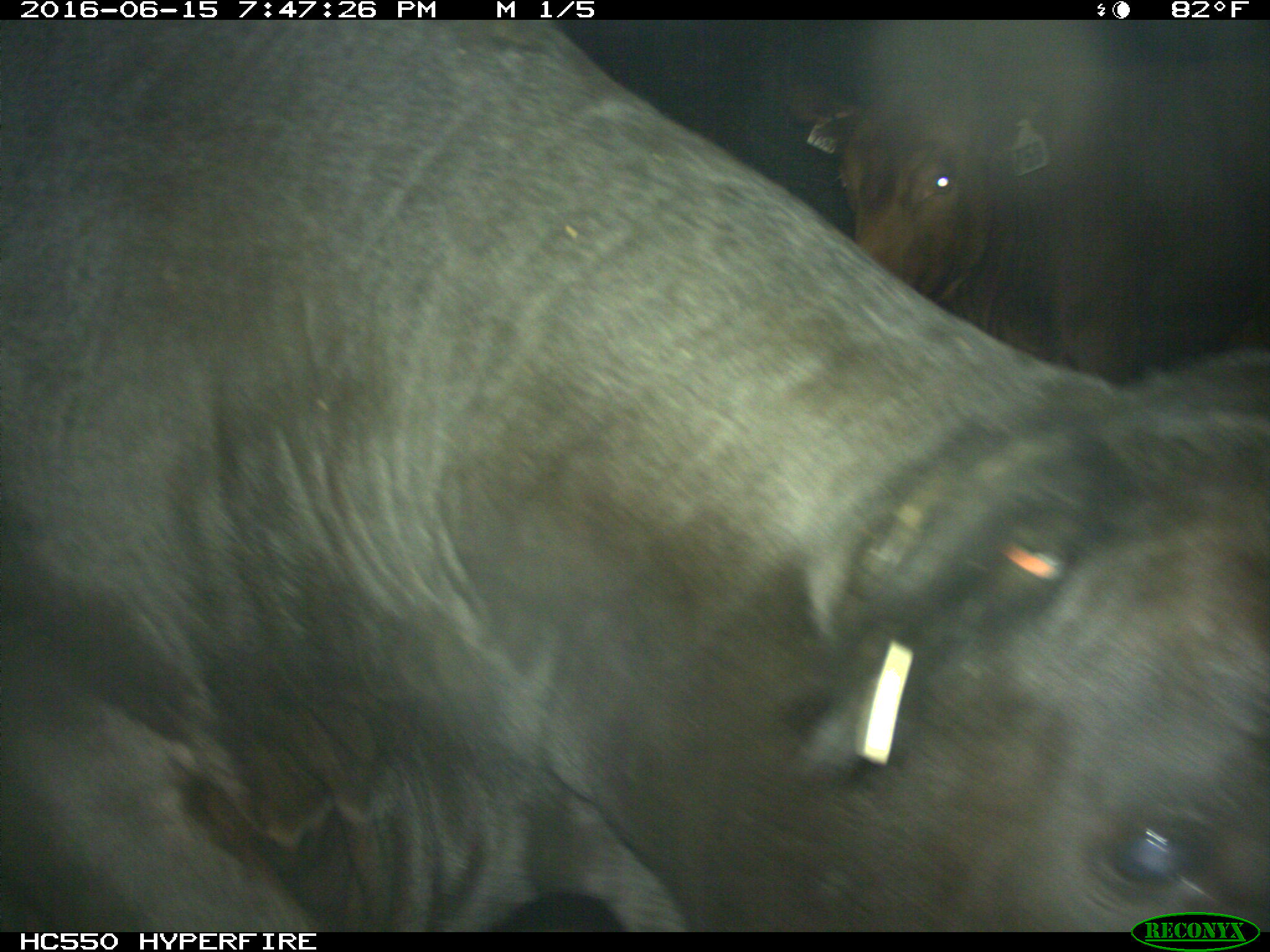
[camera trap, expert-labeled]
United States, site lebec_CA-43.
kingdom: Animalia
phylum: Chordata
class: Mammalia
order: Artiodactyla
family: Bovidae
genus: Bos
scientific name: Bos taurus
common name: domestic cow